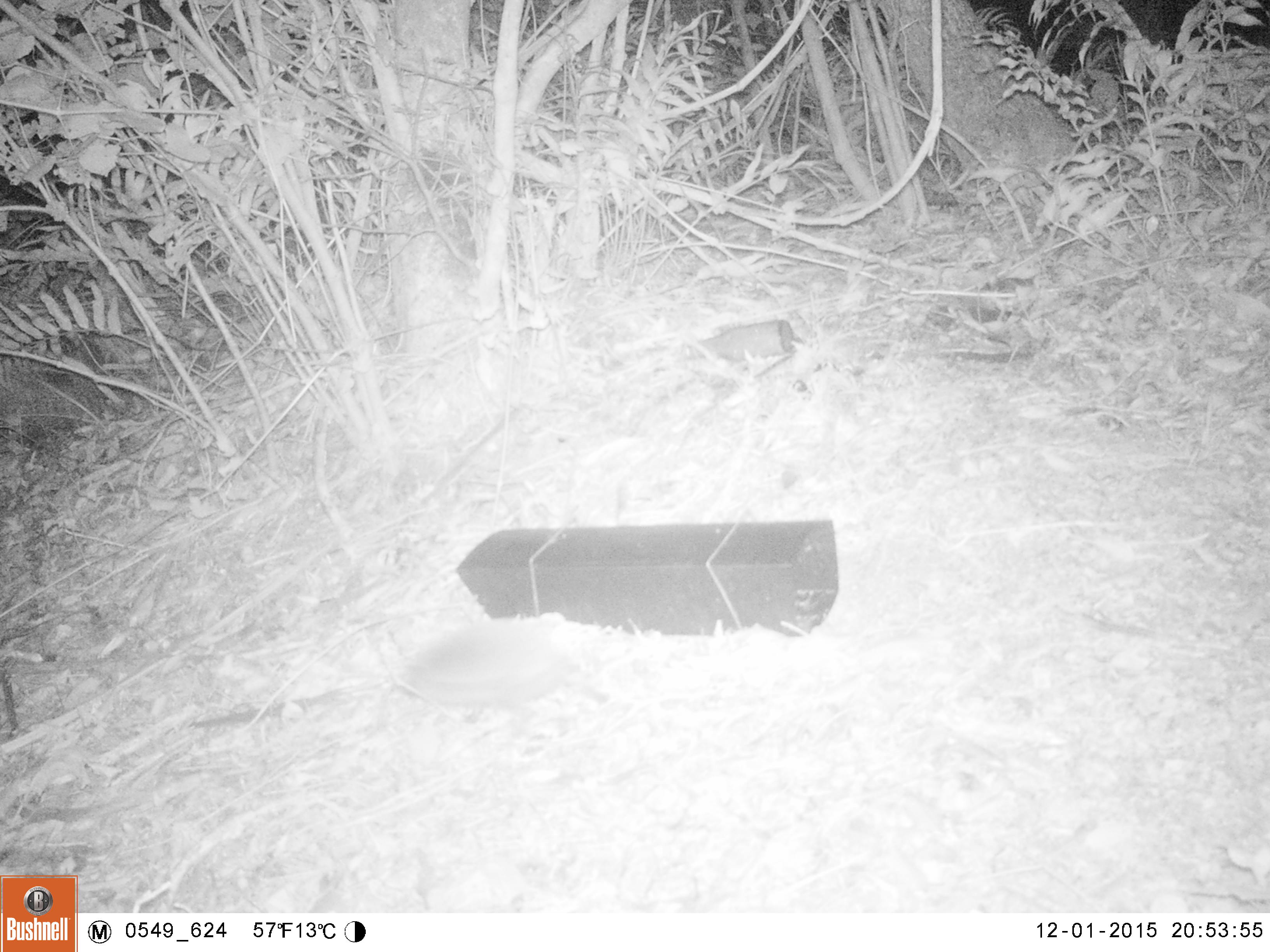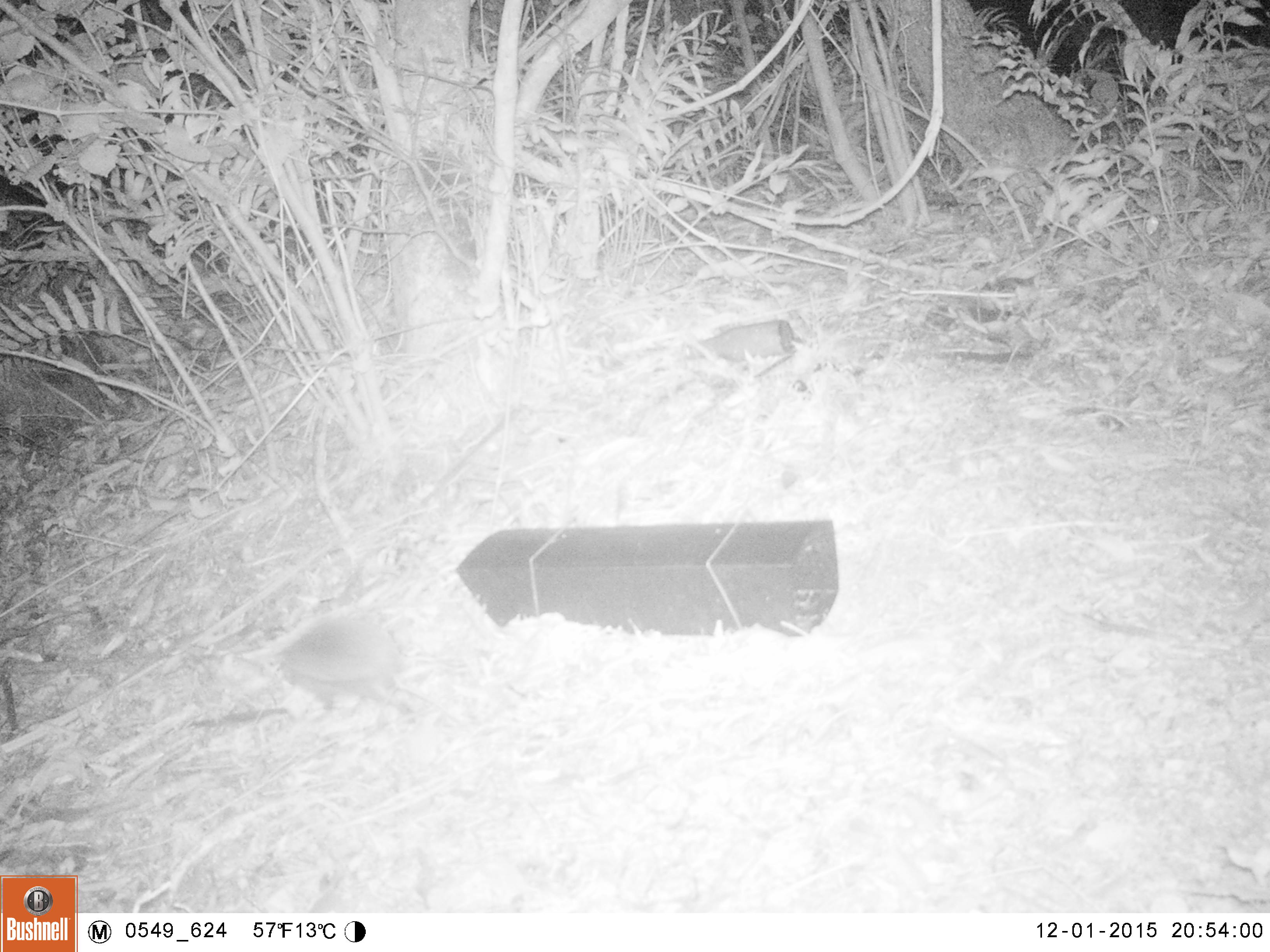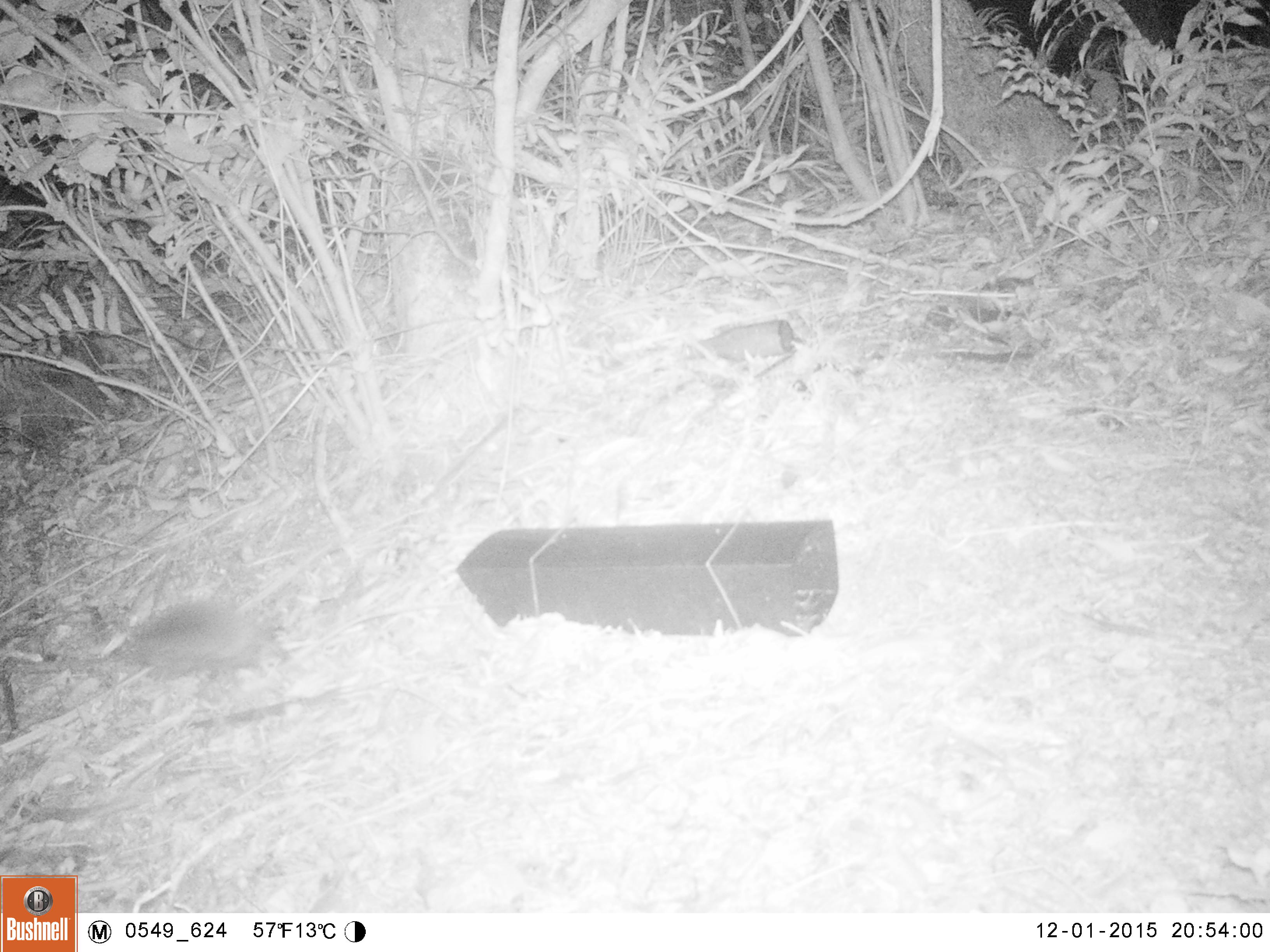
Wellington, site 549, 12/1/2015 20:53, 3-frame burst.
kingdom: Animalia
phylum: Chordata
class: Mammalia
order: Eulipotyphla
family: Erinaceidae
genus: Erinaceus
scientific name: Erinaceus europaeus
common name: hedgehog